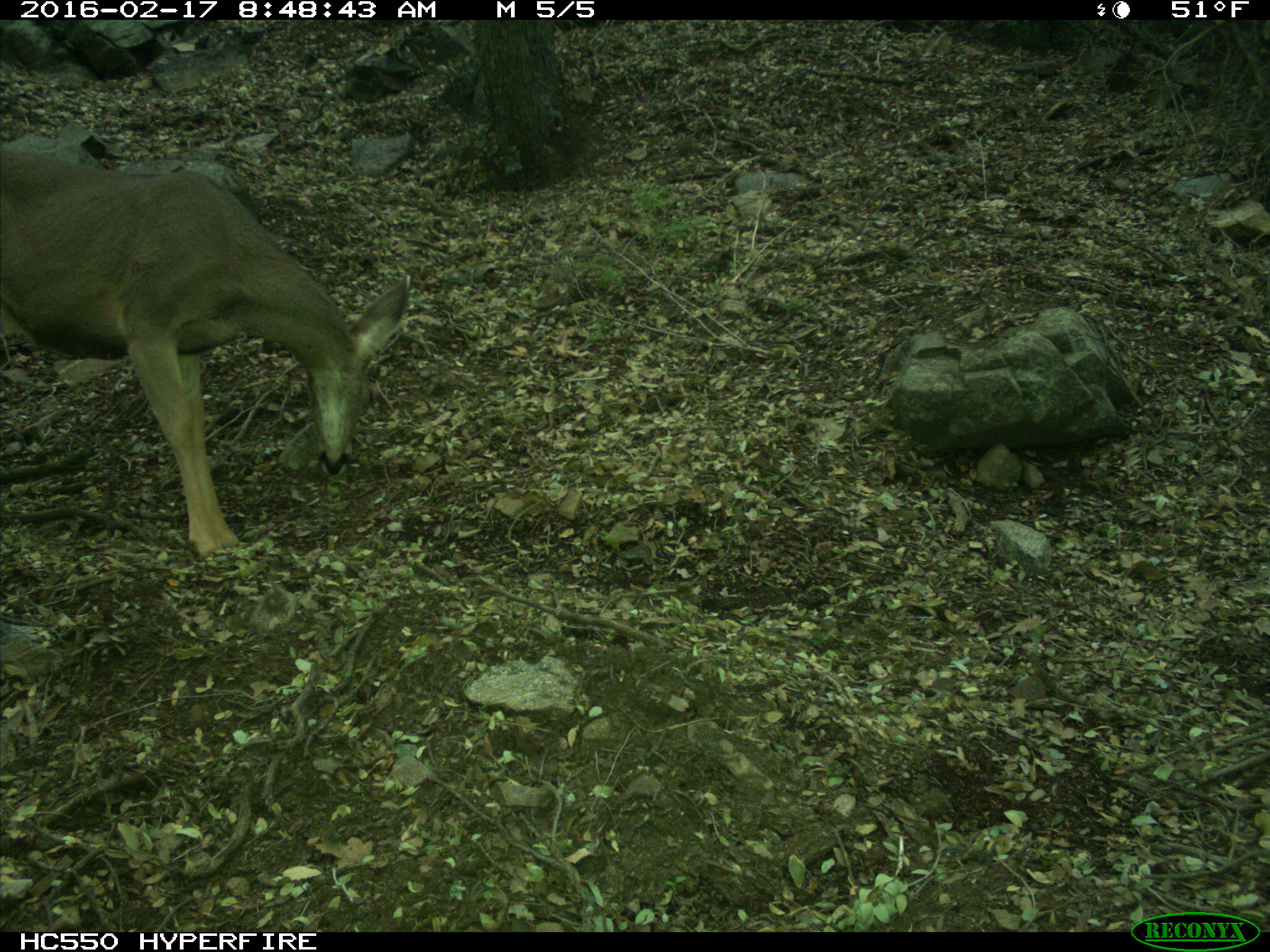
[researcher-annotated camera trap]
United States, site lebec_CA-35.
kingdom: Animalia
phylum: Chordata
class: Mammalia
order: Artiodactyla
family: Cervidae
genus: Odocoileus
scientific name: Odocoileus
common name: deer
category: unidentified deer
Unidentified deer (deer) (Odocoileus).